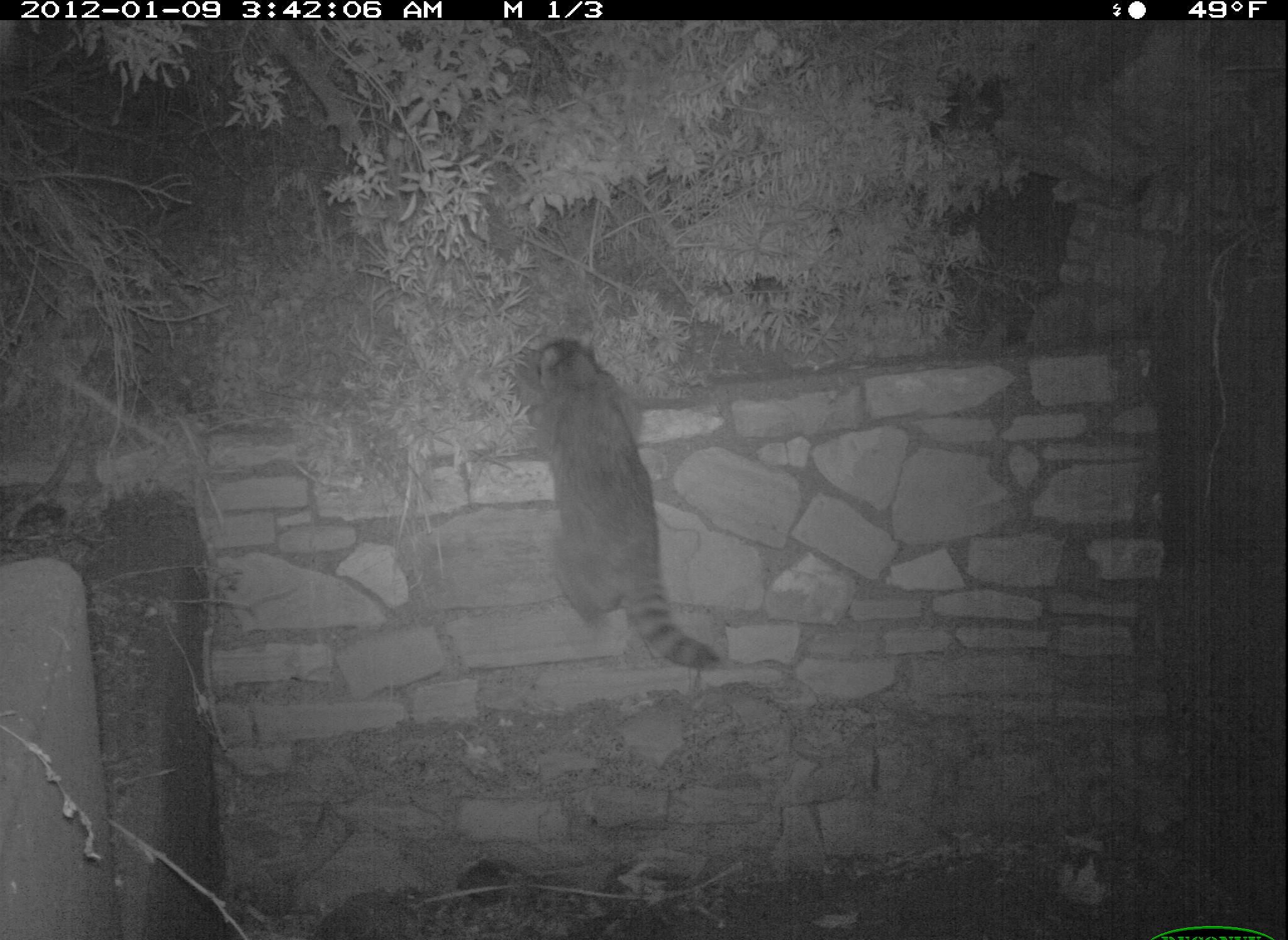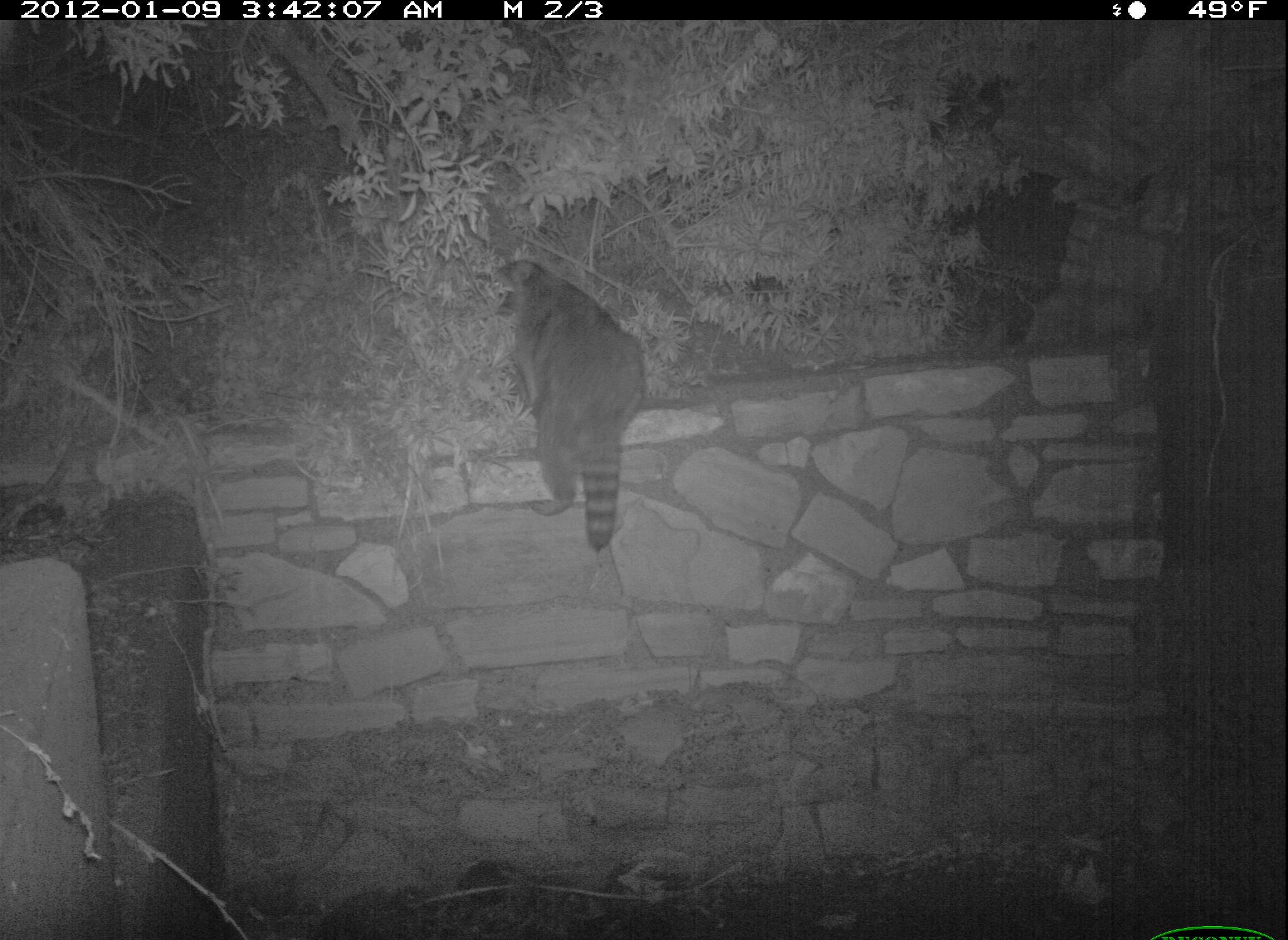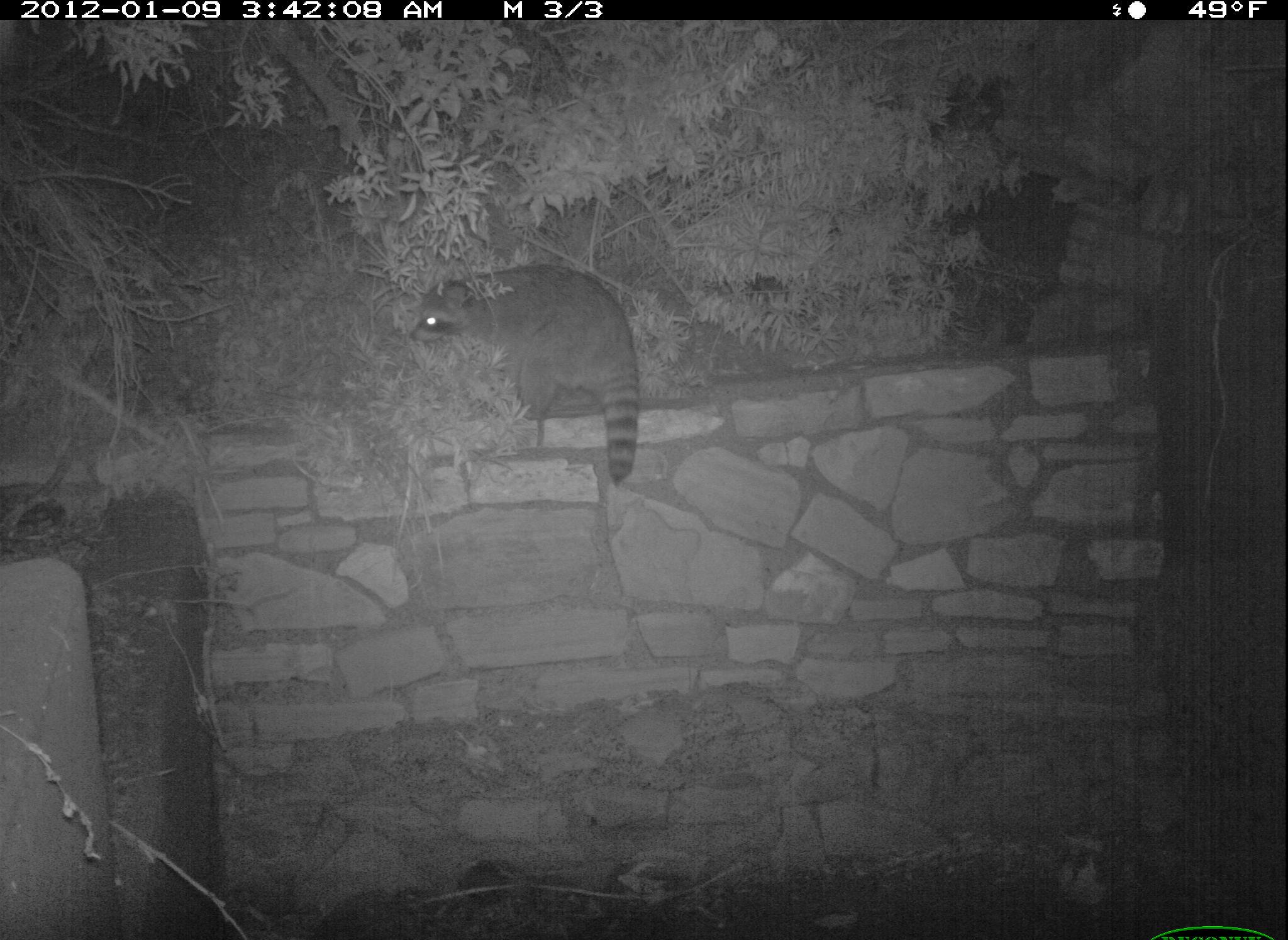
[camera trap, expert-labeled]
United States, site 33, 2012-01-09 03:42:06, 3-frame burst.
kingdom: Animalia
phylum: Chordata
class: Mammalia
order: Carnivora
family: Procyonidae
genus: Procyon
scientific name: Procyon lotor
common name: raccoon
Raccoon (Procyon lotor).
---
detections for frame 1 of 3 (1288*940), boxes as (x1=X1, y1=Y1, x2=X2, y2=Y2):
raccoon: (x1=499, y1=335, x2=729, y2=673)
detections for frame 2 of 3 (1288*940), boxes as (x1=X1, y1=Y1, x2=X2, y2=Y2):
raccoon: (x1=477, y1=253, x2=662, y2=562)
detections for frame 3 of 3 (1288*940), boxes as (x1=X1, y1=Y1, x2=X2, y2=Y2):
raccoon: (x1=401, y1=261, x2=652, y2=490)